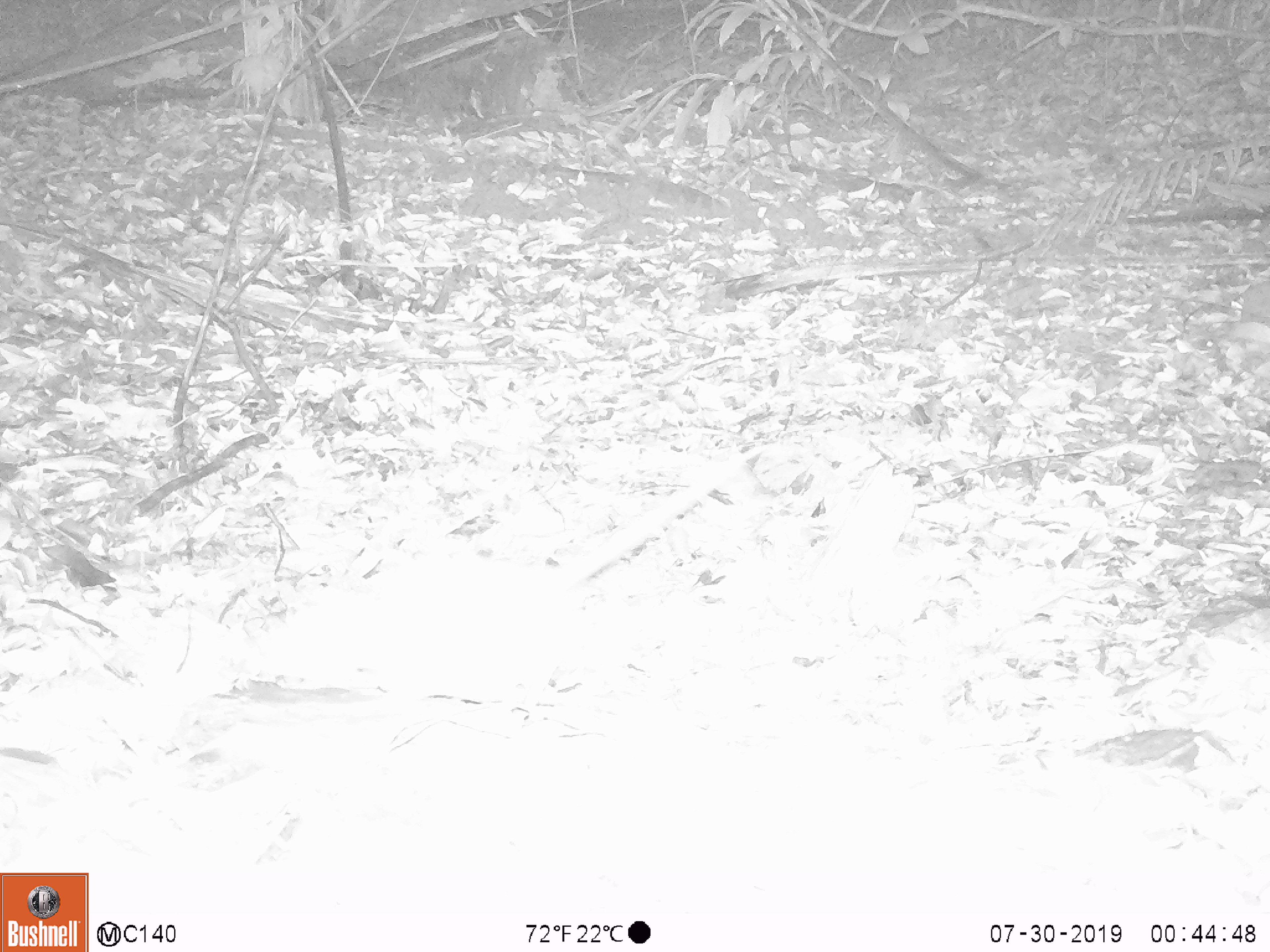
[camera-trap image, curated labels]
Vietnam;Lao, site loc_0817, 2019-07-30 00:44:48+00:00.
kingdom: Animalia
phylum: Chordata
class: Mammalia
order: Rodentia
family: Muridae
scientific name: Muridae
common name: old-world mice and rats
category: unidentified murid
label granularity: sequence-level